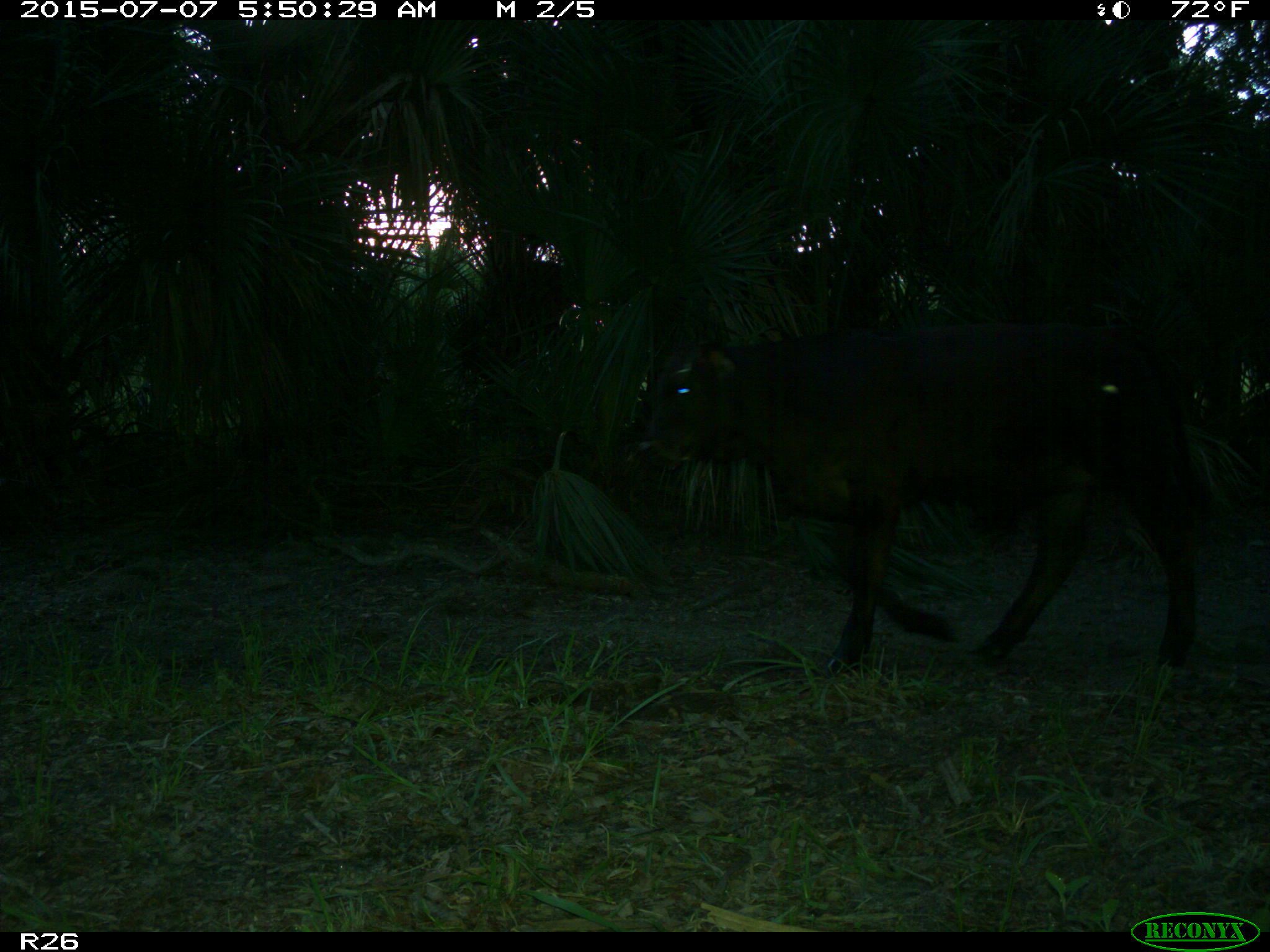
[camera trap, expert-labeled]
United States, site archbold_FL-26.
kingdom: Animalia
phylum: Chordata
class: Mammalia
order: Artiodactyla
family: Bovidae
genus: Bos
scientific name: Bos taurus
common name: domestic cow